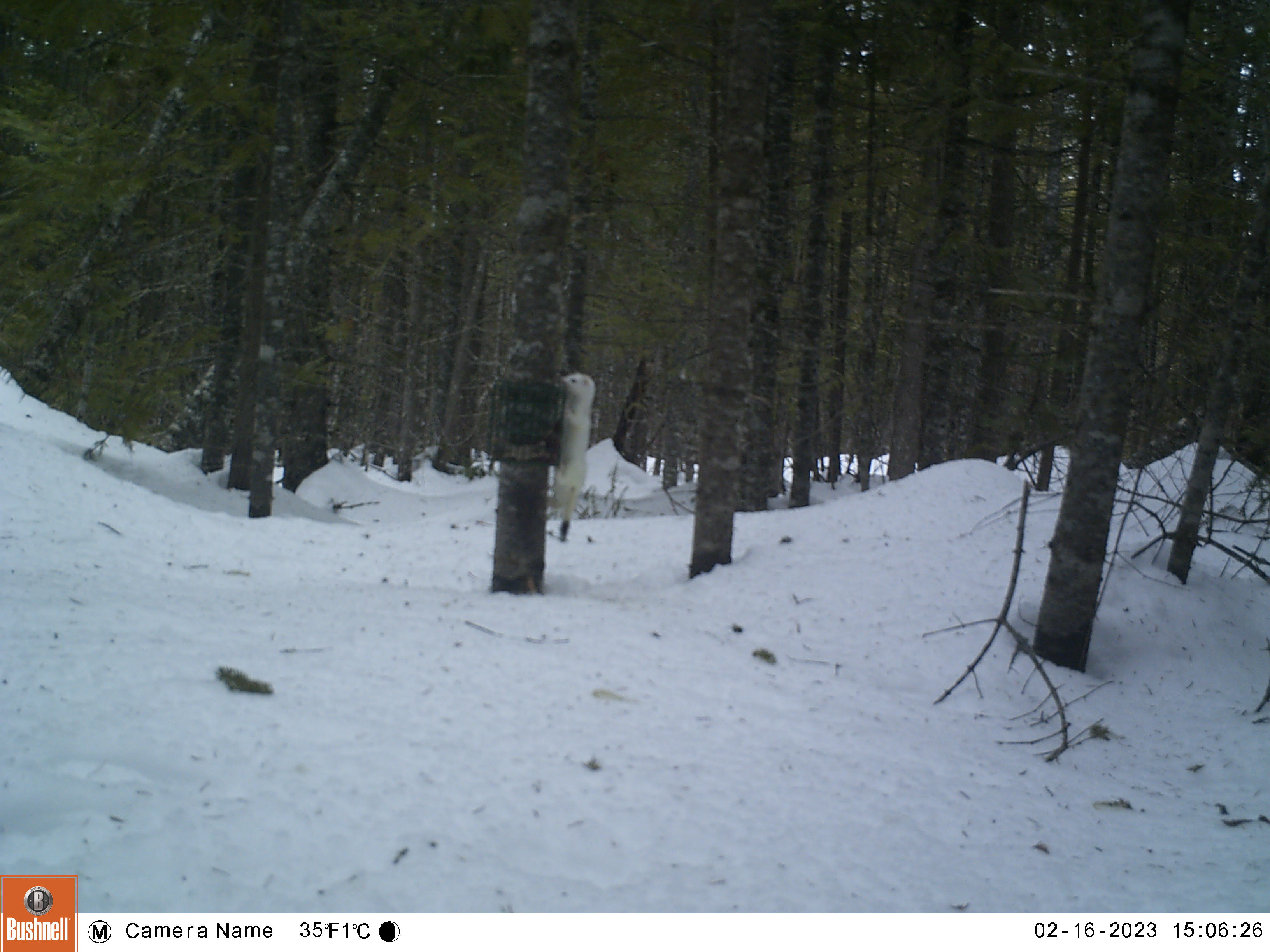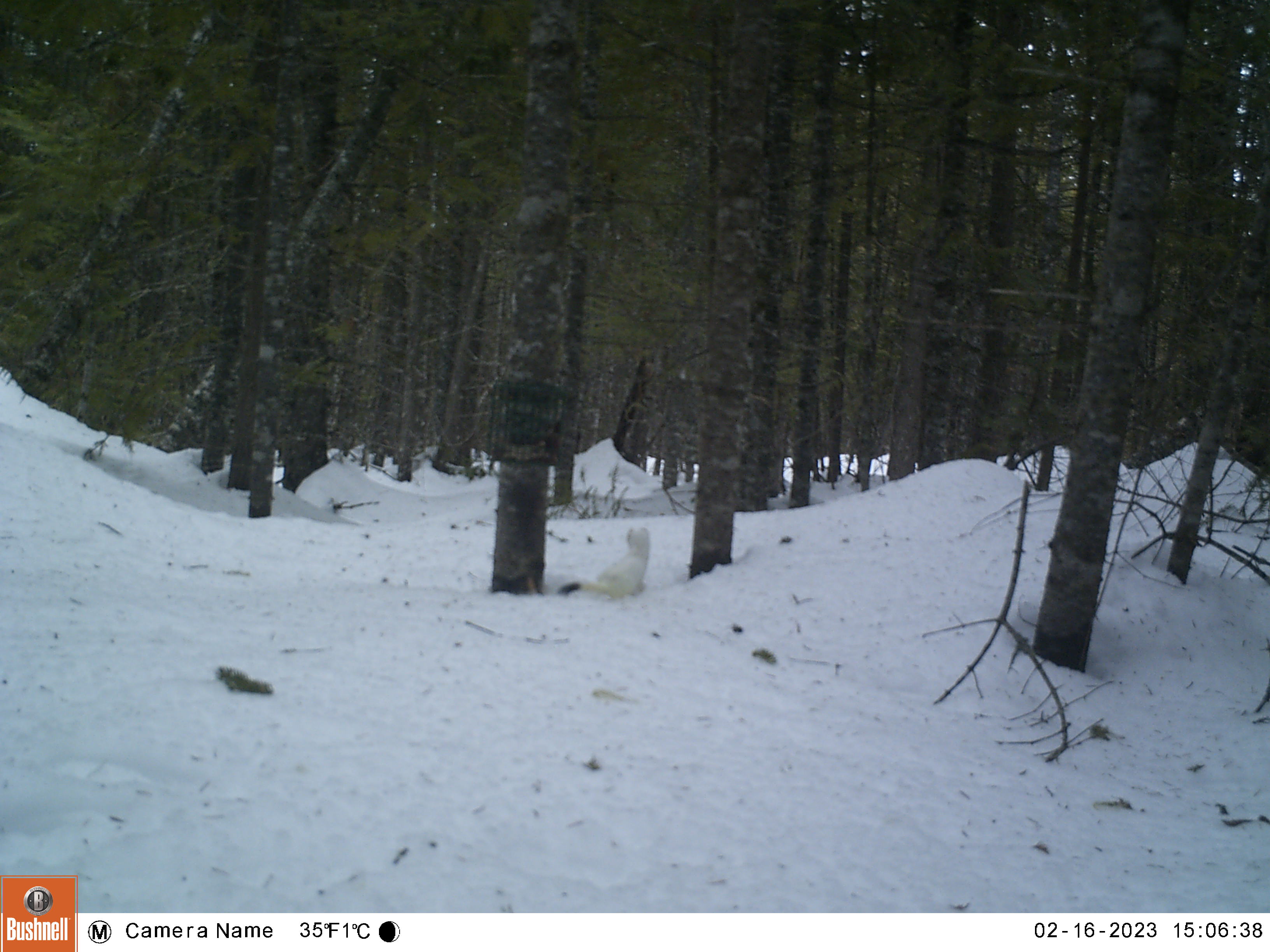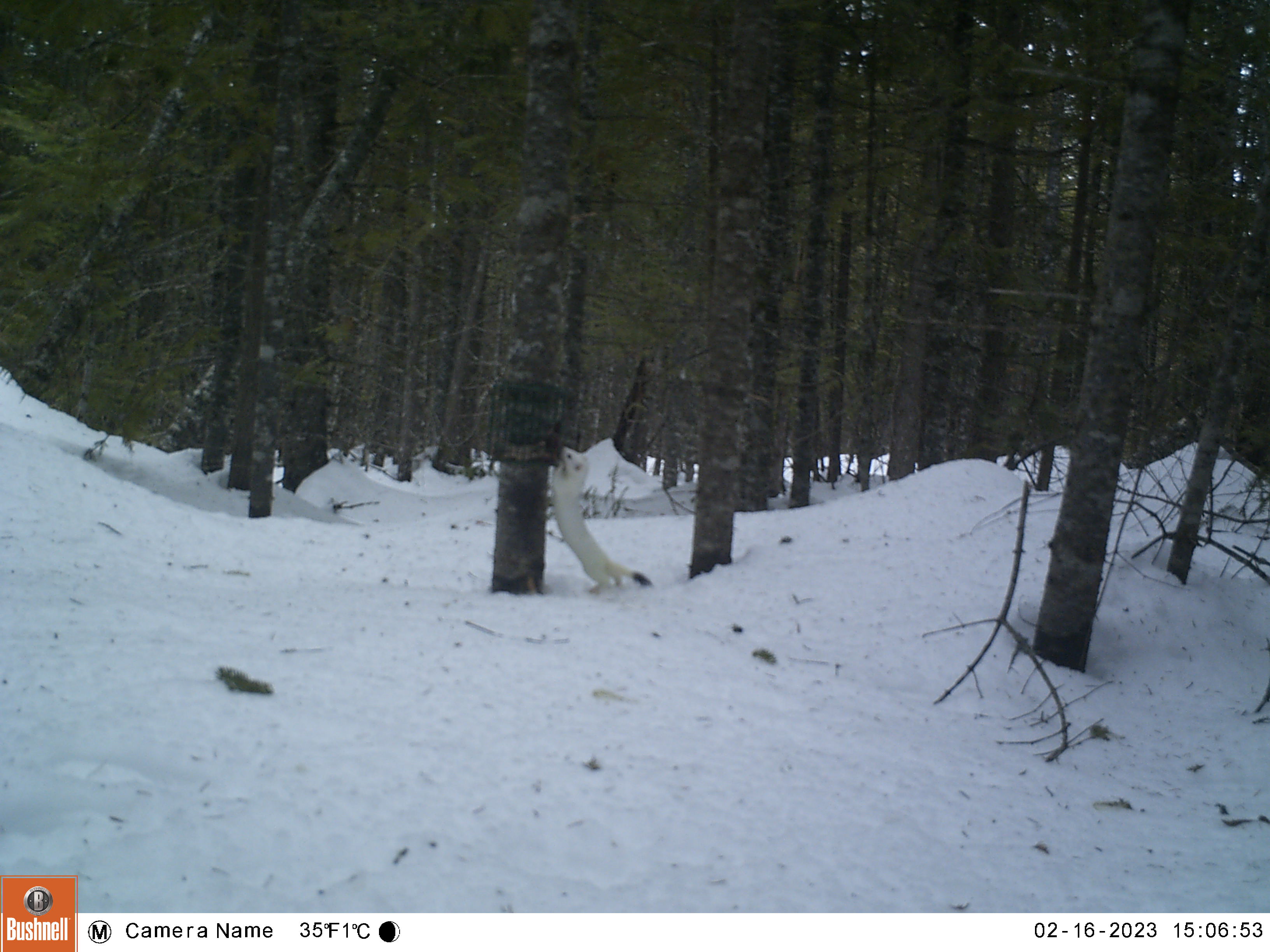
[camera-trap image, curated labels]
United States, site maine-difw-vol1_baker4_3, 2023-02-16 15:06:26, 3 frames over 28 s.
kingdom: Animalia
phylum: Chordata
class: Mammalia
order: Carnivora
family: Mustelidae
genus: Neogale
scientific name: Neogale frenata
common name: long-tailed weasel